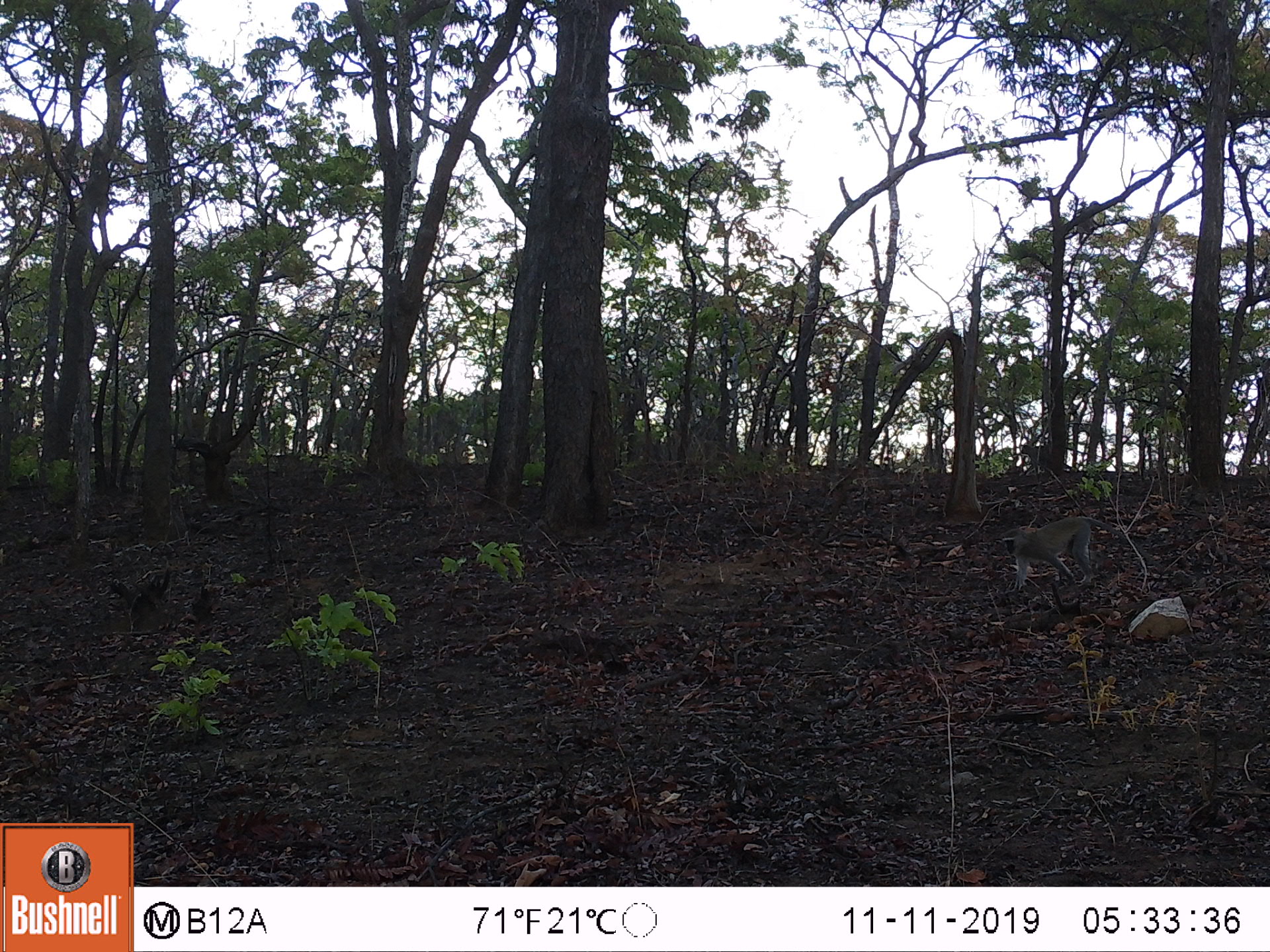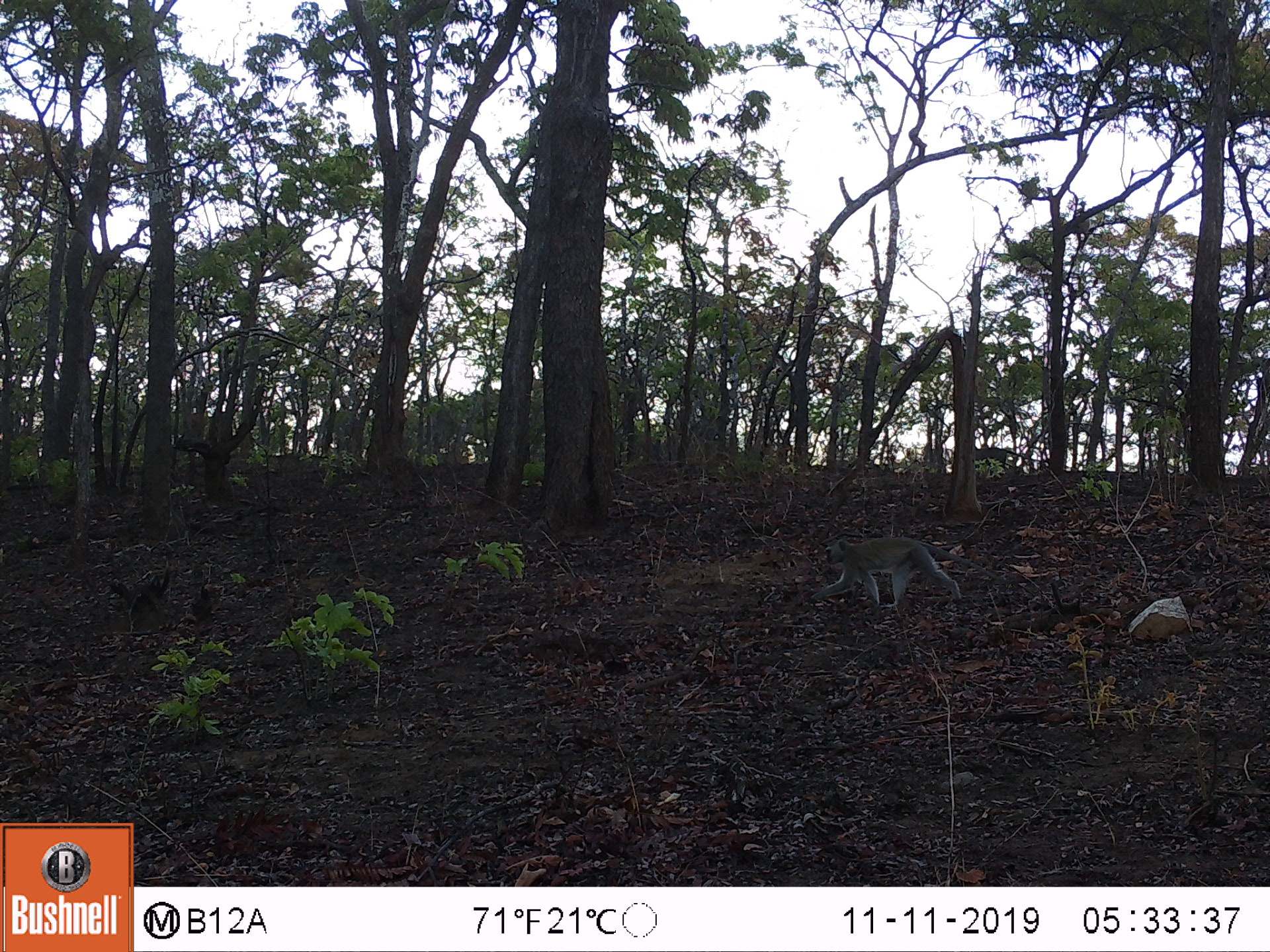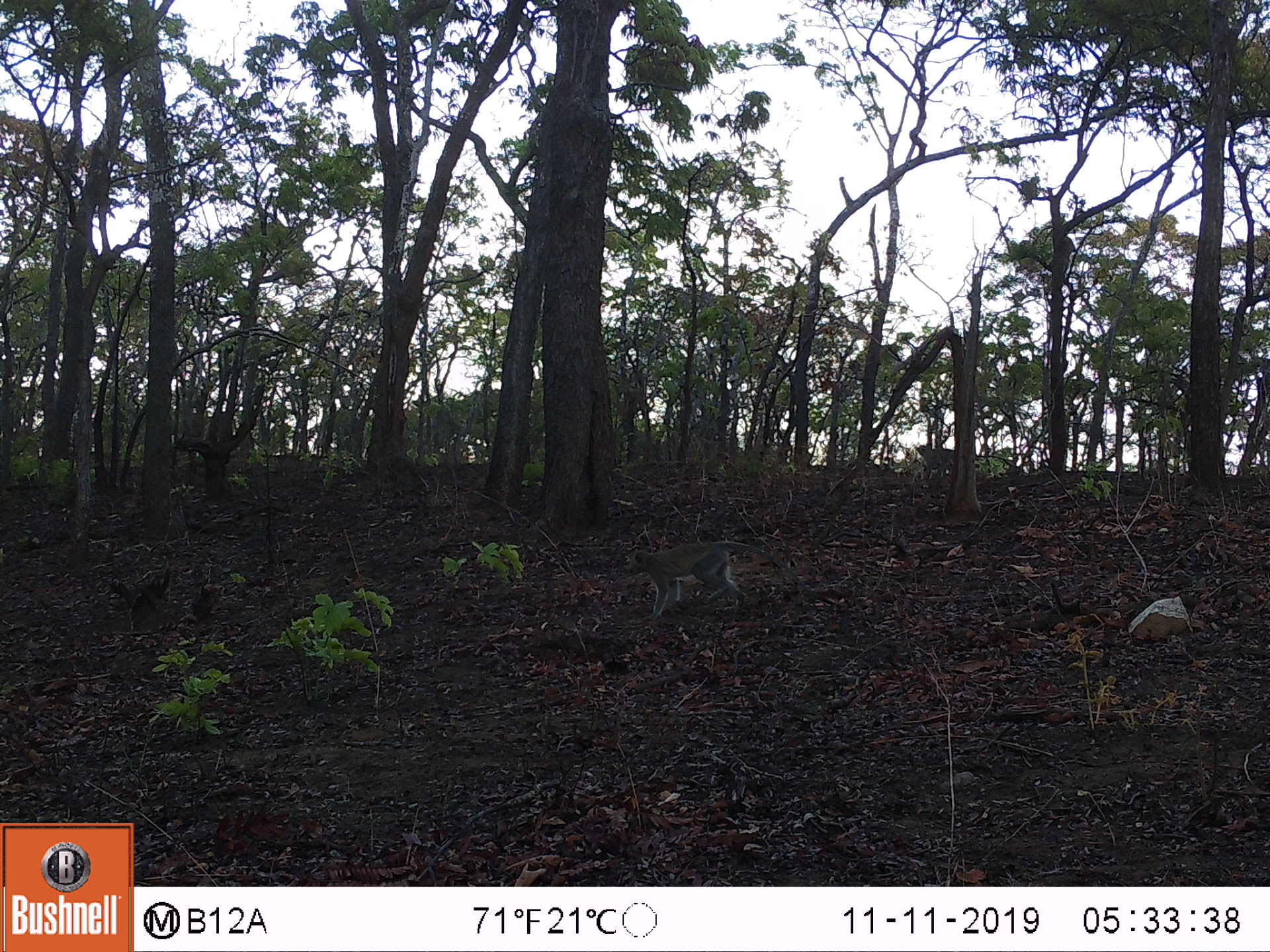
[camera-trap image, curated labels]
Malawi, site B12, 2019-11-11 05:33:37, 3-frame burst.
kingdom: Animalia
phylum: Chordata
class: Mammalia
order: Primates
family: Cercopithecidae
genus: Chlorocebus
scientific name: Chlorocebus pygerythrus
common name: vervet monkey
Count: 1.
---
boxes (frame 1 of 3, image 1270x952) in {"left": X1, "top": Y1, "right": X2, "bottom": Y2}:
vervet monkey: {"left": 991, "top": 510, "right": 1142, "bottom": 584}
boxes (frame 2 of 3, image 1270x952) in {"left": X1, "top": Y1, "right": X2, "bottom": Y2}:
vervet monkey: {"left": 814, "top": 528, "right": 998, "bottom": 607}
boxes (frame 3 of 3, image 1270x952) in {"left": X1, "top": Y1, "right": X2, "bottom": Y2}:
vervet monkey: {"left": 614, "top": 532, "right": 799, "bottom": 614}